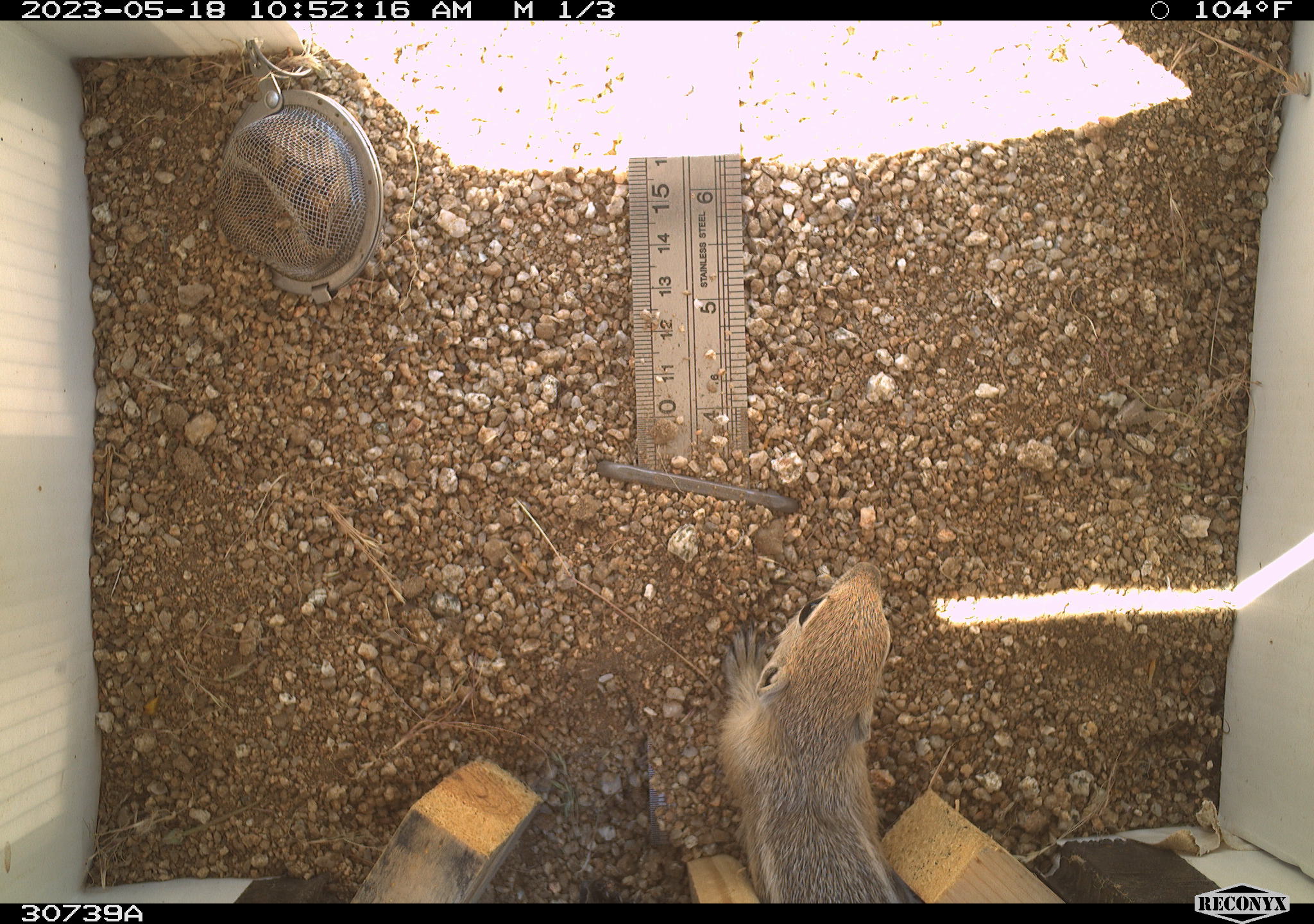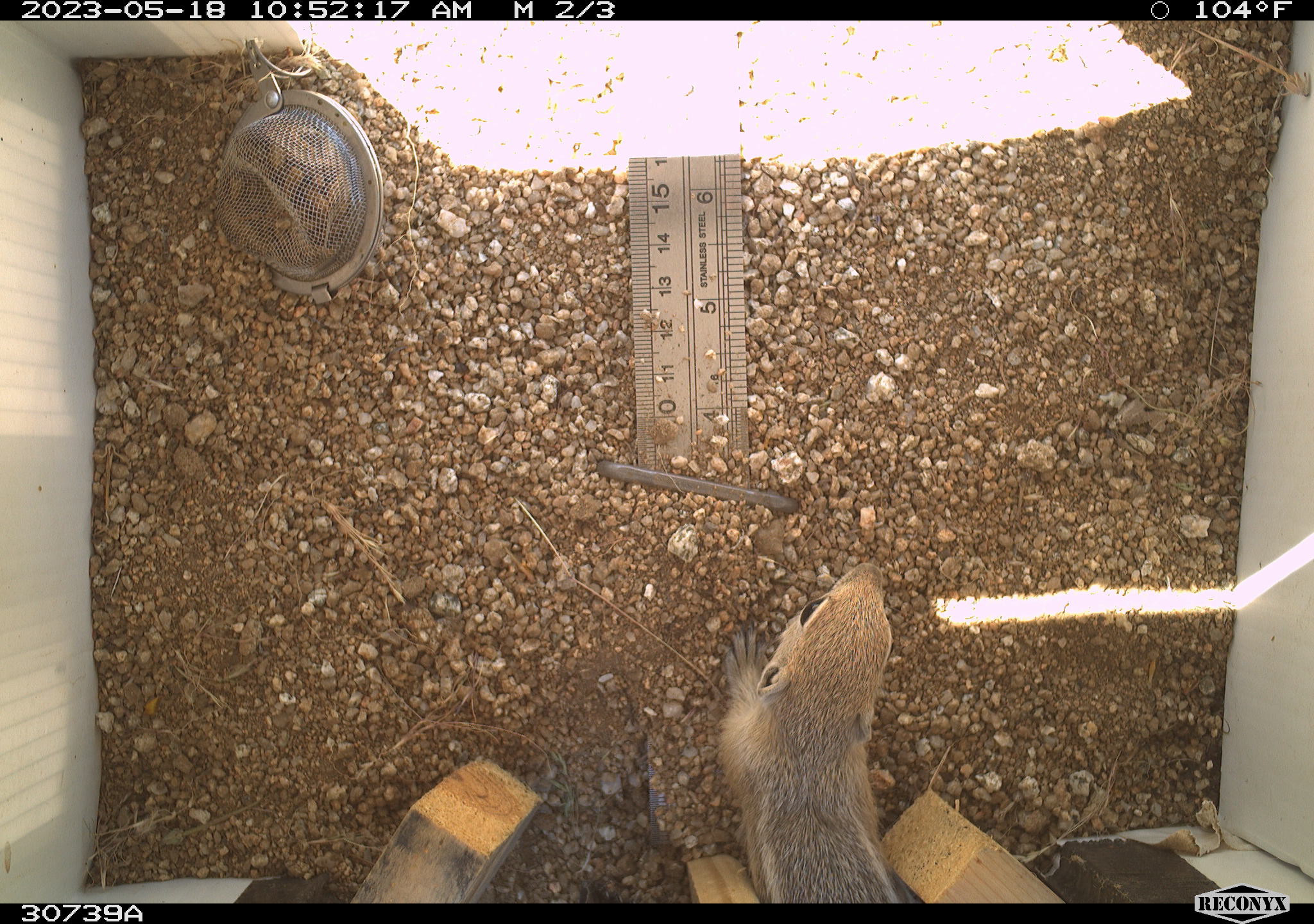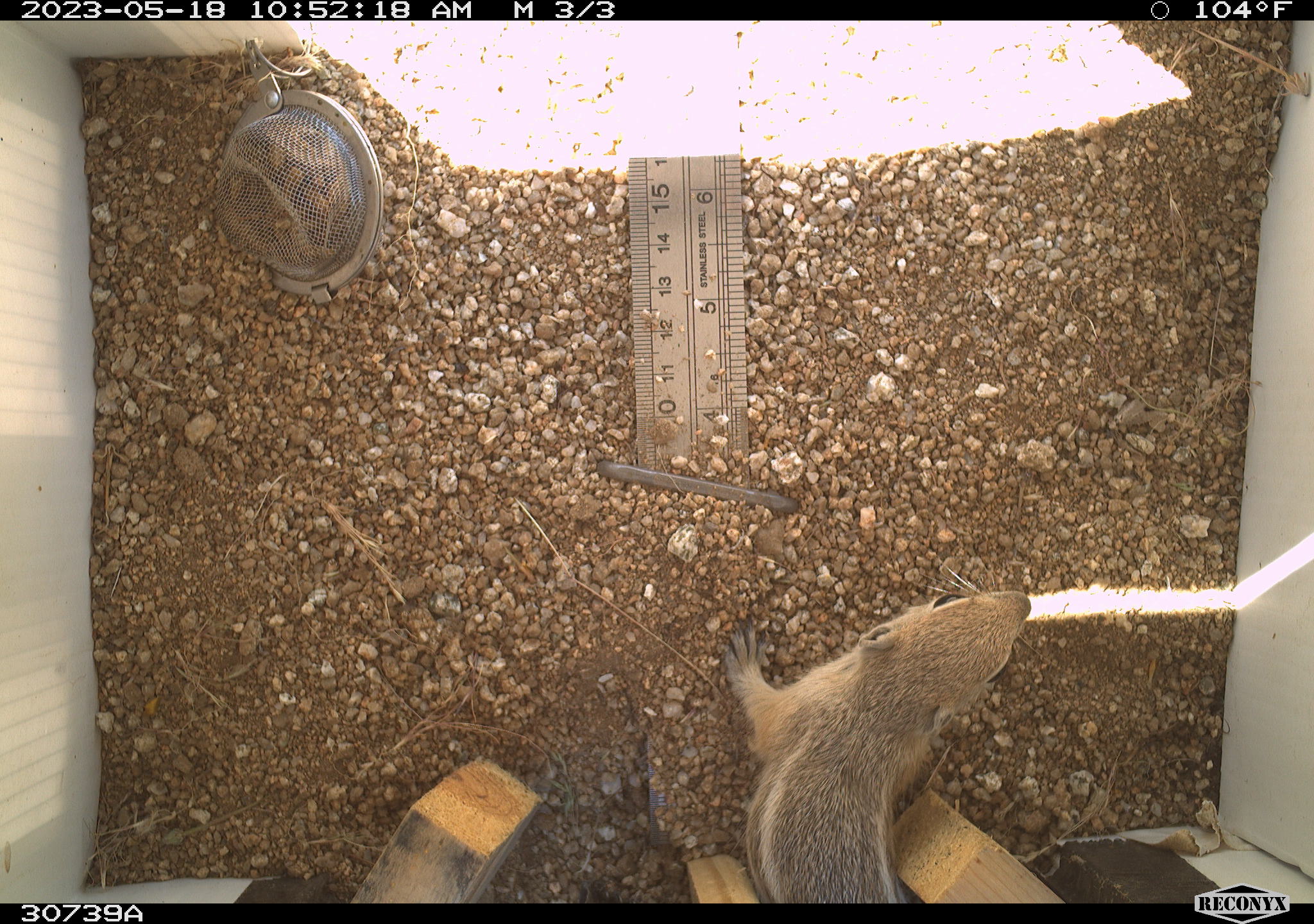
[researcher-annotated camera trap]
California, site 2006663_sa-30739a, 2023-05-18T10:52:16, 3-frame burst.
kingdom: Animalia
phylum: Chordata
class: Mammalia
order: Rodentia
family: Sciuridae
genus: Ammospermophilus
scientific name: Ammospermophilus leucurus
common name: white-tailed antelope squirrel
White-tailed antelope squirrel (Ammospermophilus leucurus).